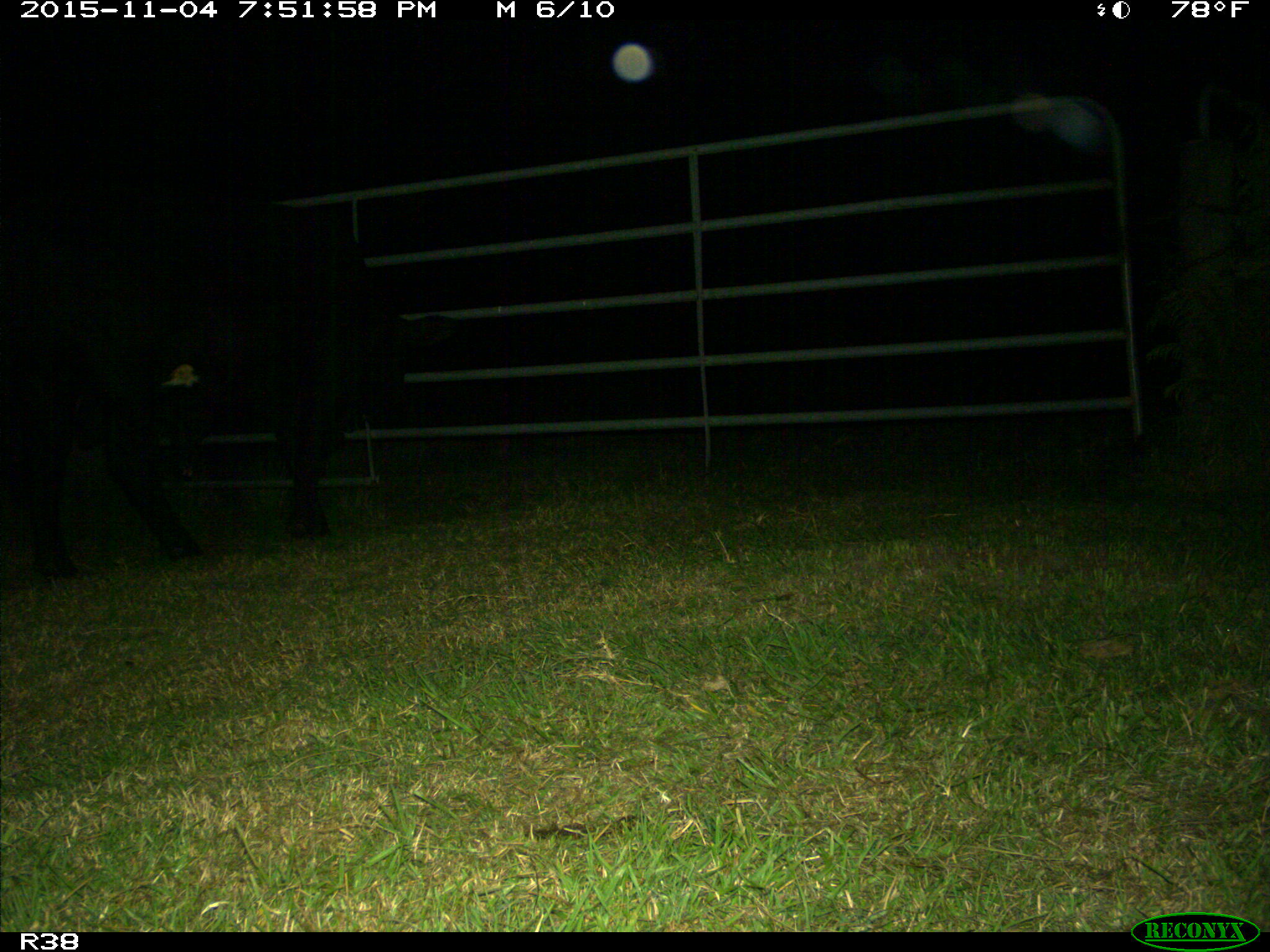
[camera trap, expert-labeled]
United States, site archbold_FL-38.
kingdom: Animalia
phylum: Chordata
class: Mammalia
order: Artiodactyla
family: Bovidae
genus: Bos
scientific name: Bos taurus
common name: domestic cow